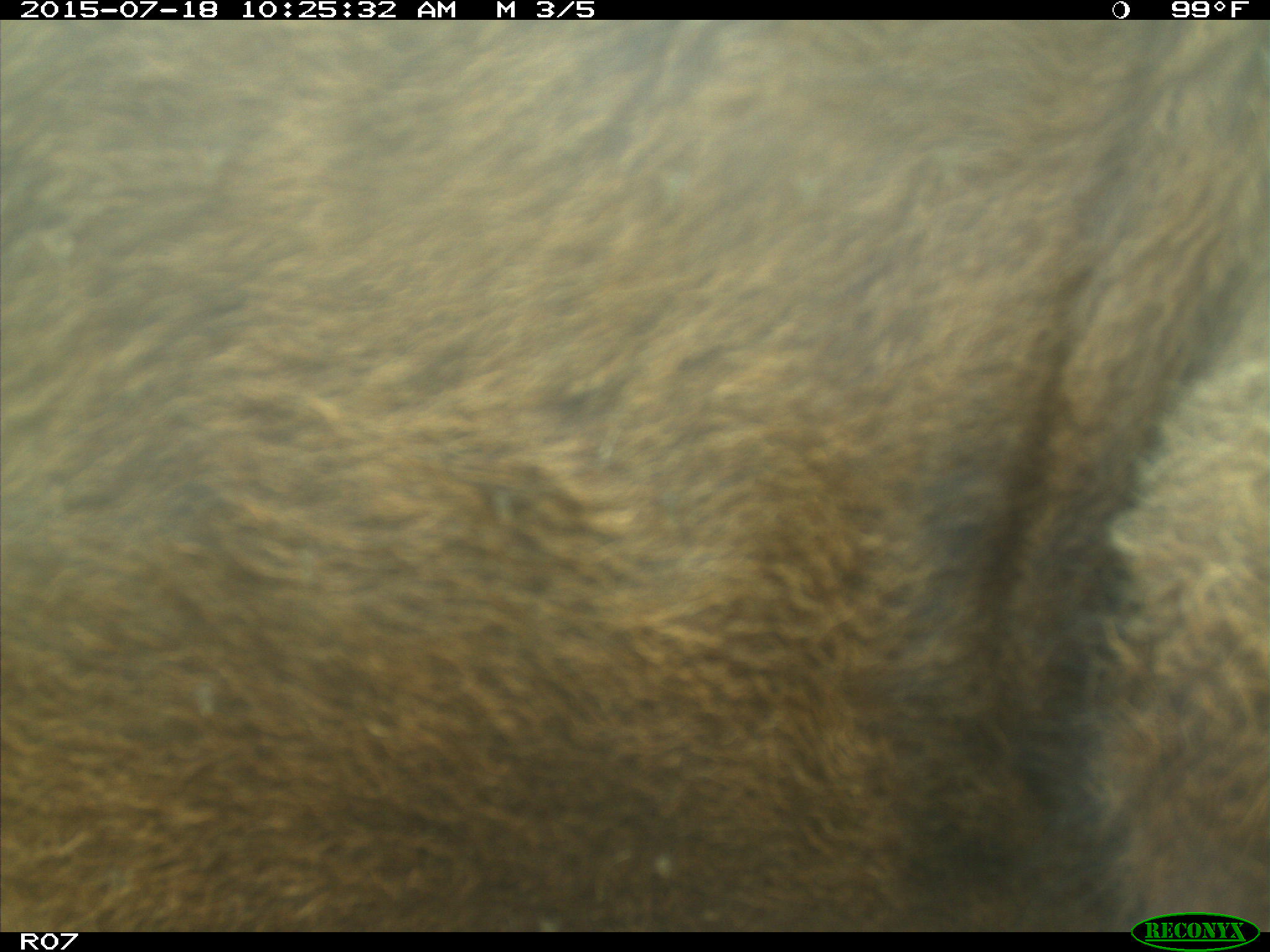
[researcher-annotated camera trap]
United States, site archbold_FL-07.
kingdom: Animalia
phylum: Chordata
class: Mammalia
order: Artiodactyla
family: Bovidae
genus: Bos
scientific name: Bos taurus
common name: domestic cow